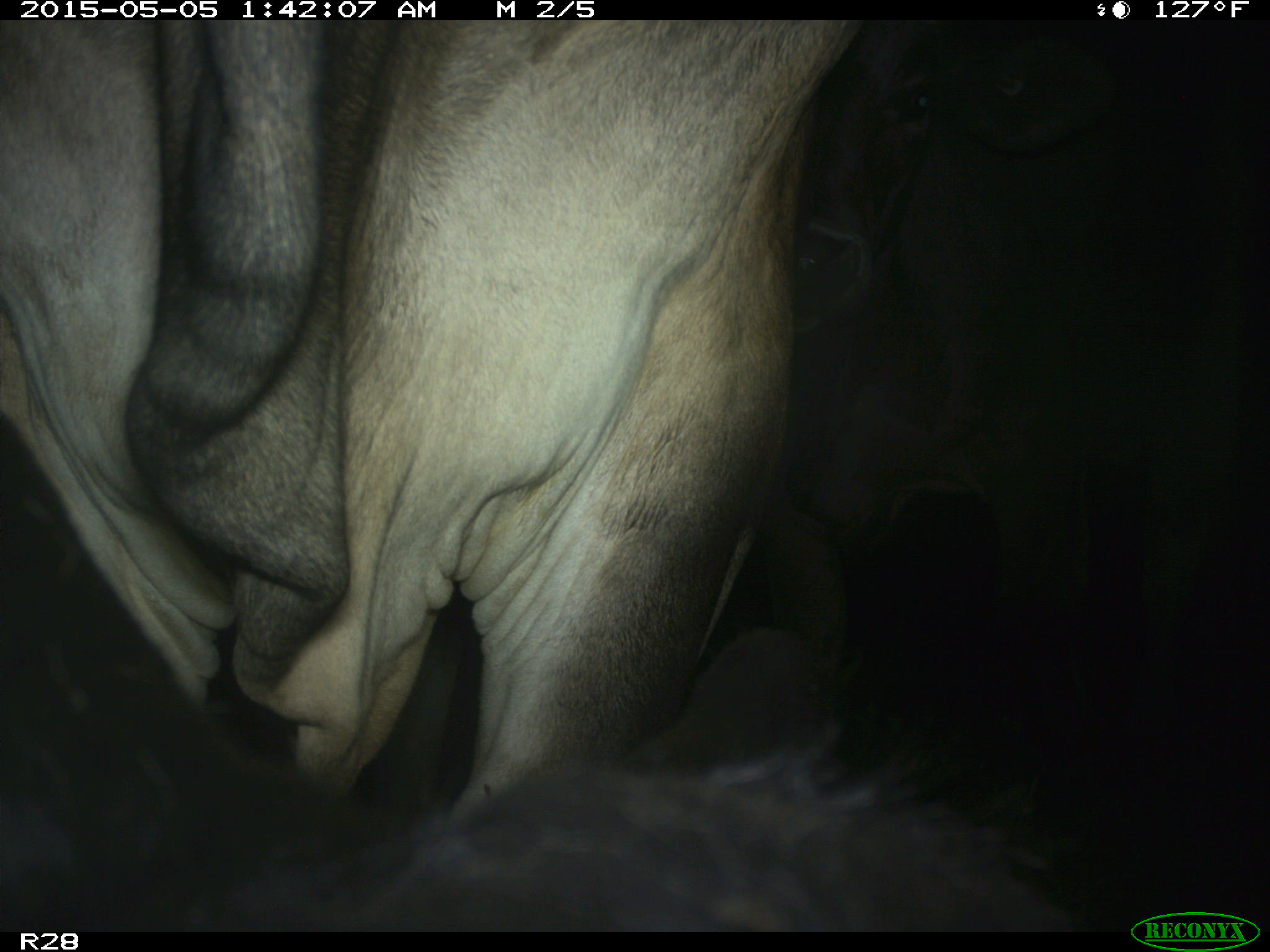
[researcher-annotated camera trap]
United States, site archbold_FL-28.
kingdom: Animalia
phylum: Chordata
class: Mammalia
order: Artiodactyla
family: Bovidae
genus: Bos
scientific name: Bos taurus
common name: domestic cow